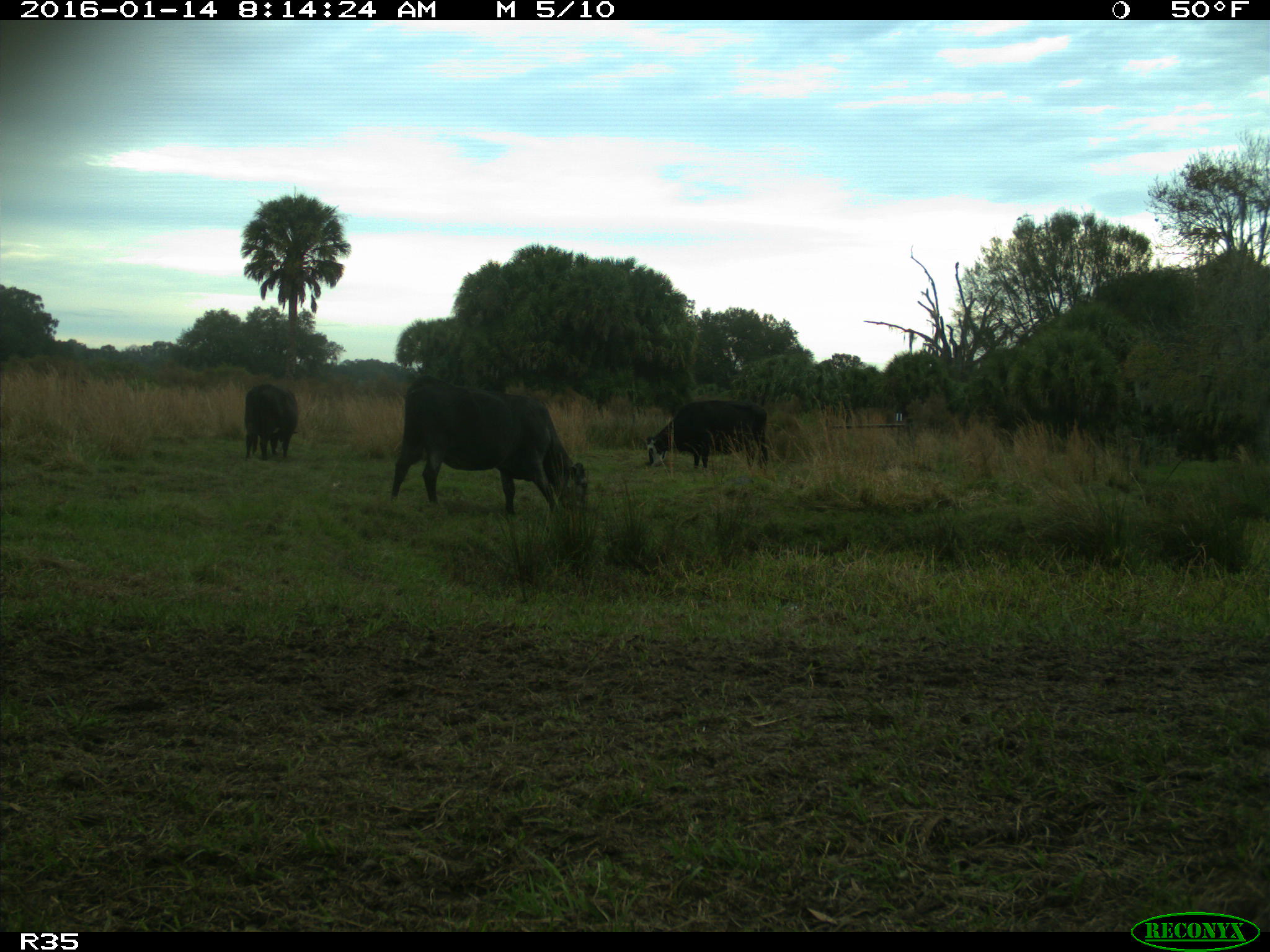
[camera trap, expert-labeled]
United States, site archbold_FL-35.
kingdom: Animalia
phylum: Chordata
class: Mammalia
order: Artiodactyla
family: Bovidae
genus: Bos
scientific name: Bos taurus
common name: domestic cow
Bos taurus (domestic cow).